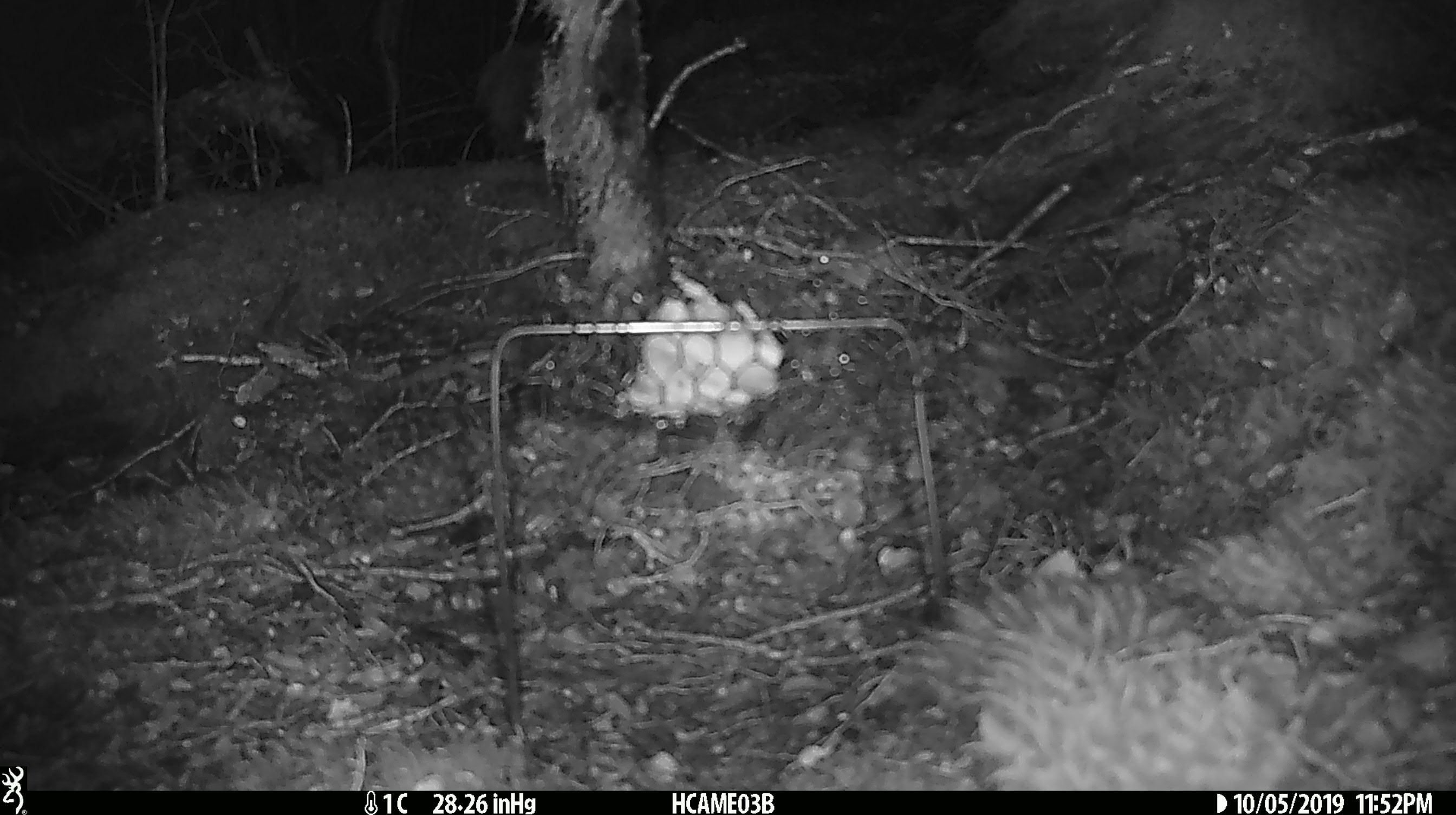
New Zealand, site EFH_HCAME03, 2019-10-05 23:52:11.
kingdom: Animalia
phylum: Chordata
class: Mammalia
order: Rodentia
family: Muridae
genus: Mus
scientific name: Mus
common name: mouse